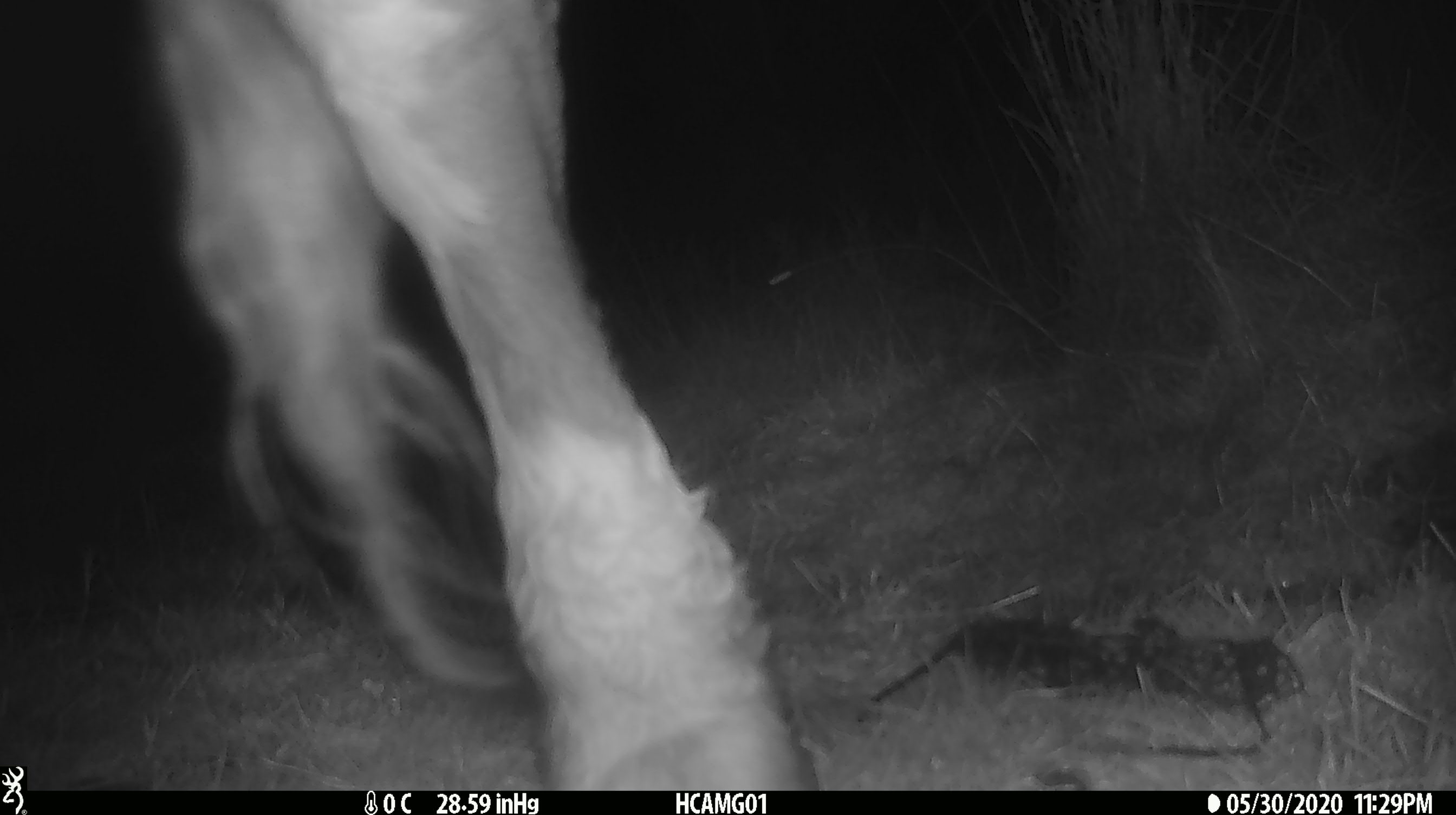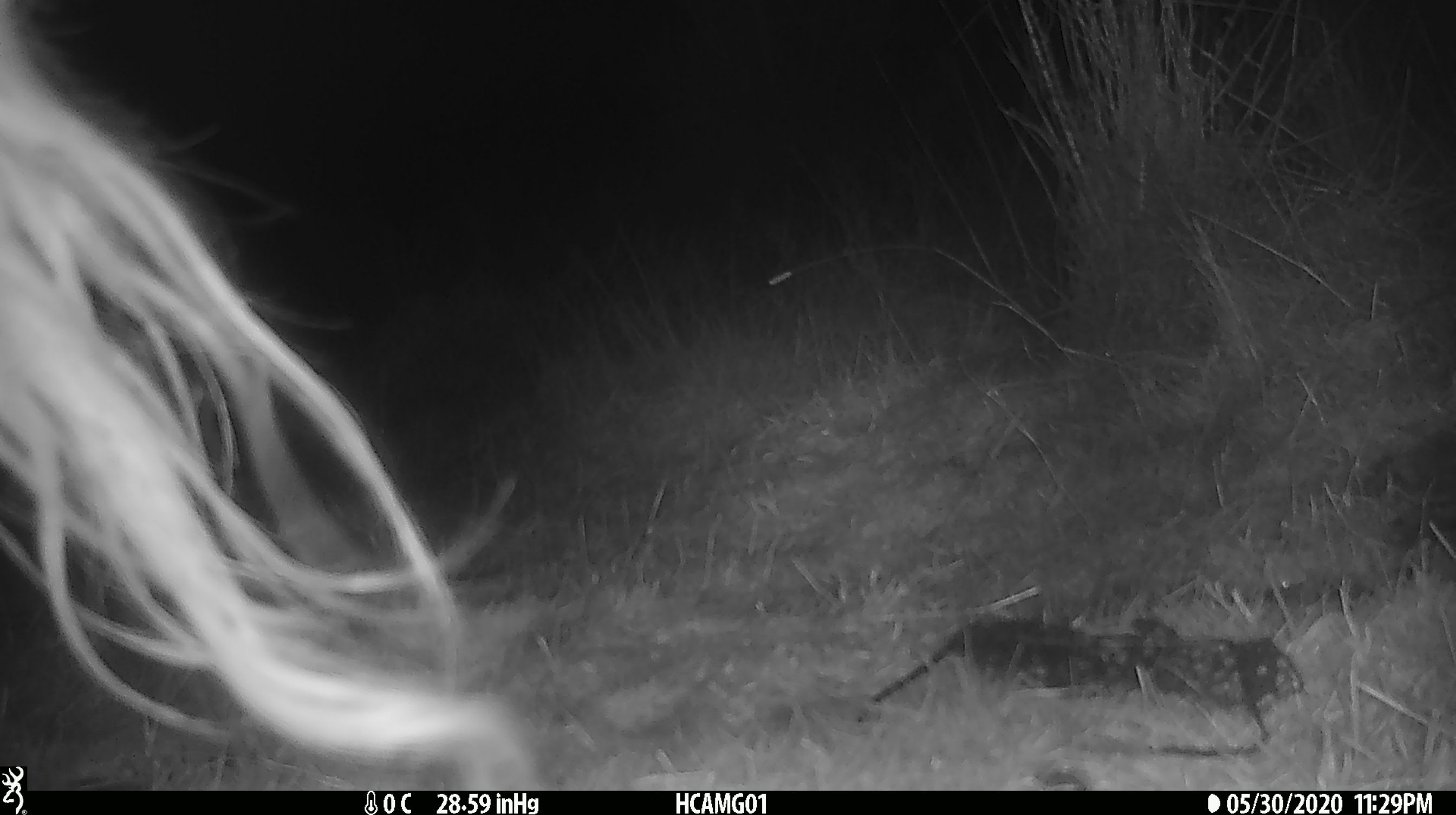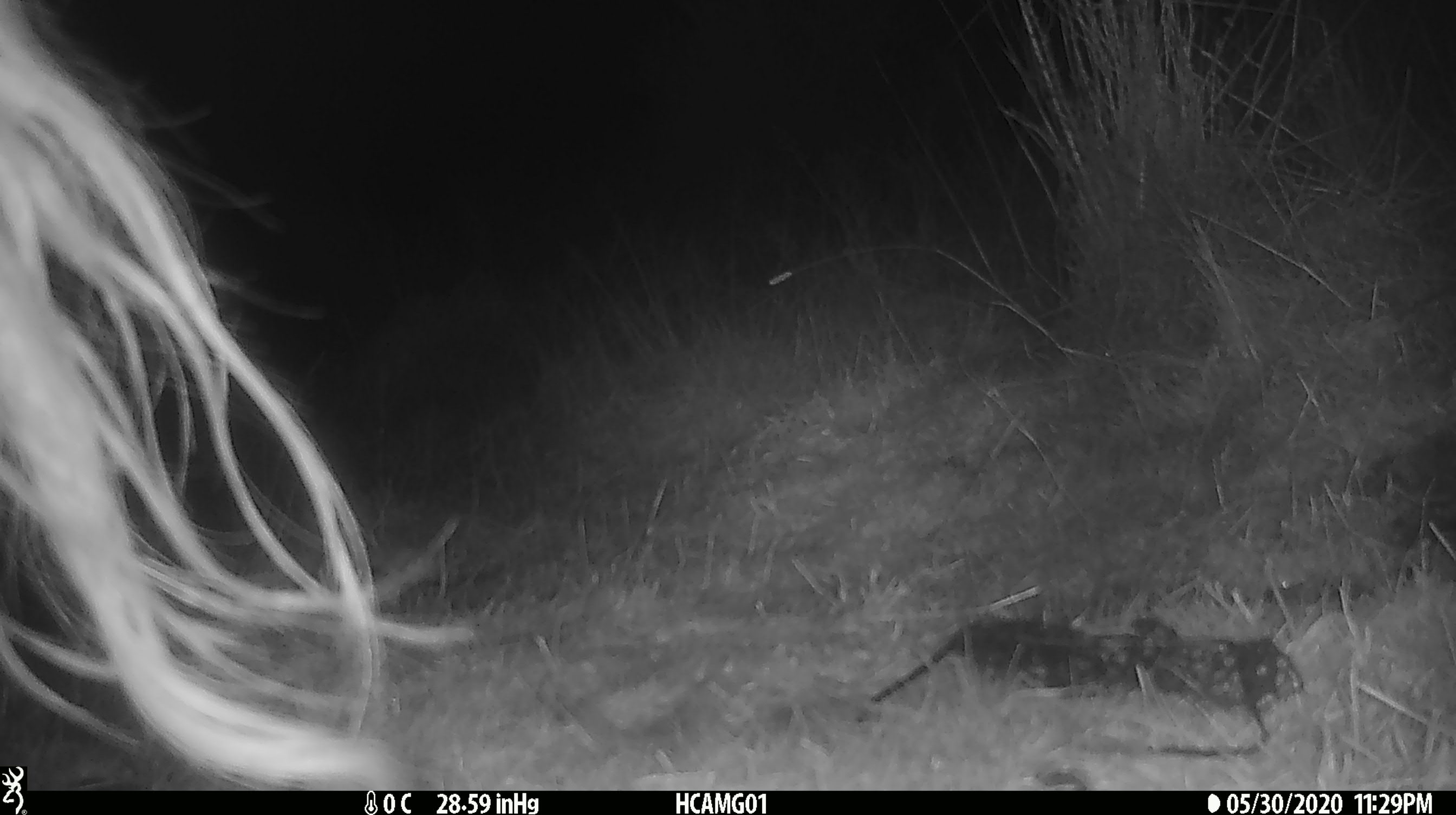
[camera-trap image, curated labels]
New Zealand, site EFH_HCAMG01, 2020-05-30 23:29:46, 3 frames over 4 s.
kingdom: Animalia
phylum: Chordata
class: Mammalia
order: Artiodactyla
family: Bovidae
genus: Bos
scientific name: Bos taurus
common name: domestic cow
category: cow